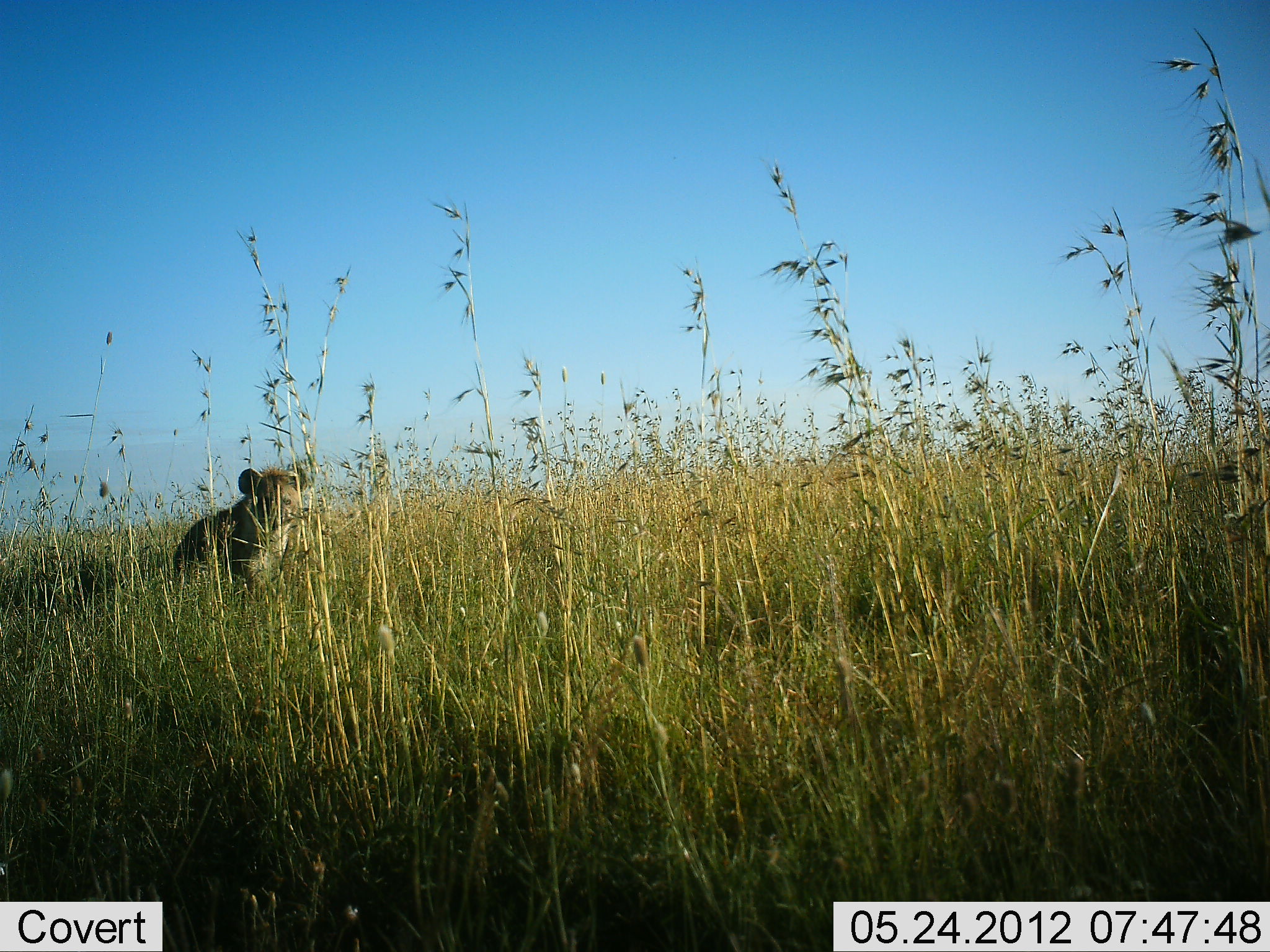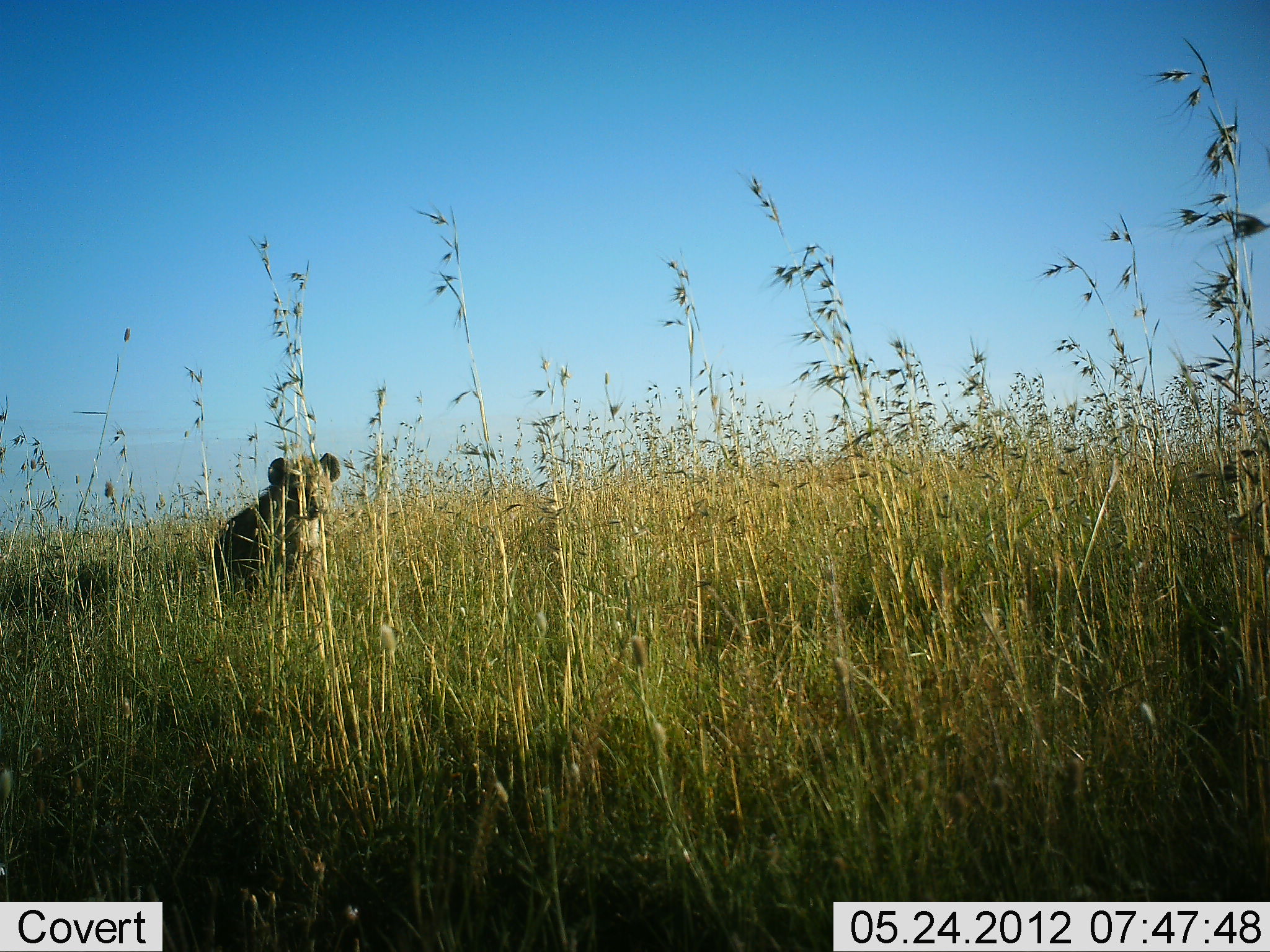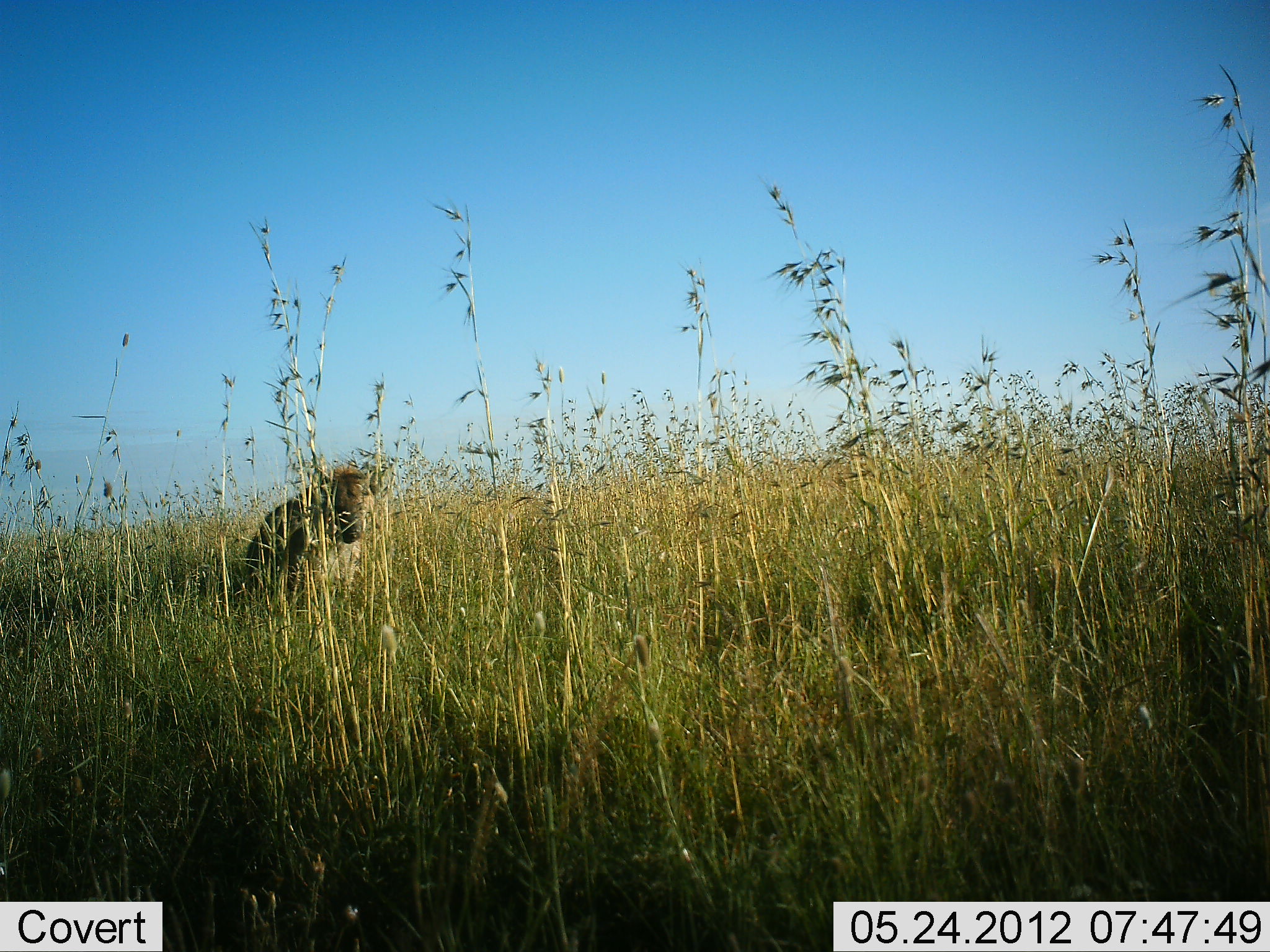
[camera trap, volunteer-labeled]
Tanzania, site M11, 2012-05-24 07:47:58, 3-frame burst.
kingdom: Animalia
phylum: Chordata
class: Mammalia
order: Carnivora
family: Hyaenidae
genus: Crocuta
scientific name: Crocuta crocuta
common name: spotted hyena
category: hyenaspotted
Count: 1.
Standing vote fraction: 20%.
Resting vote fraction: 0%.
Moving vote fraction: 80%.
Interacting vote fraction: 0%.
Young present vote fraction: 0%.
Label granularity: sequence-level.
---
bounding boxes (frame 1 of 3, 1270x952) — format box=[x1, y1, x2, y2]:
animal: box=[173, 467, 312, 596]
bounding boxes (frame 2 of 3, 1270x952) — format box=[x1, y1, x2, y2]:
animal: box=[213, 452, 342, 588]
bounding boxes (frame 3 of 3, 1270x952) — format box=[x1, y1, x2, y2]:
animal: box=[245, 463, 396, 607]